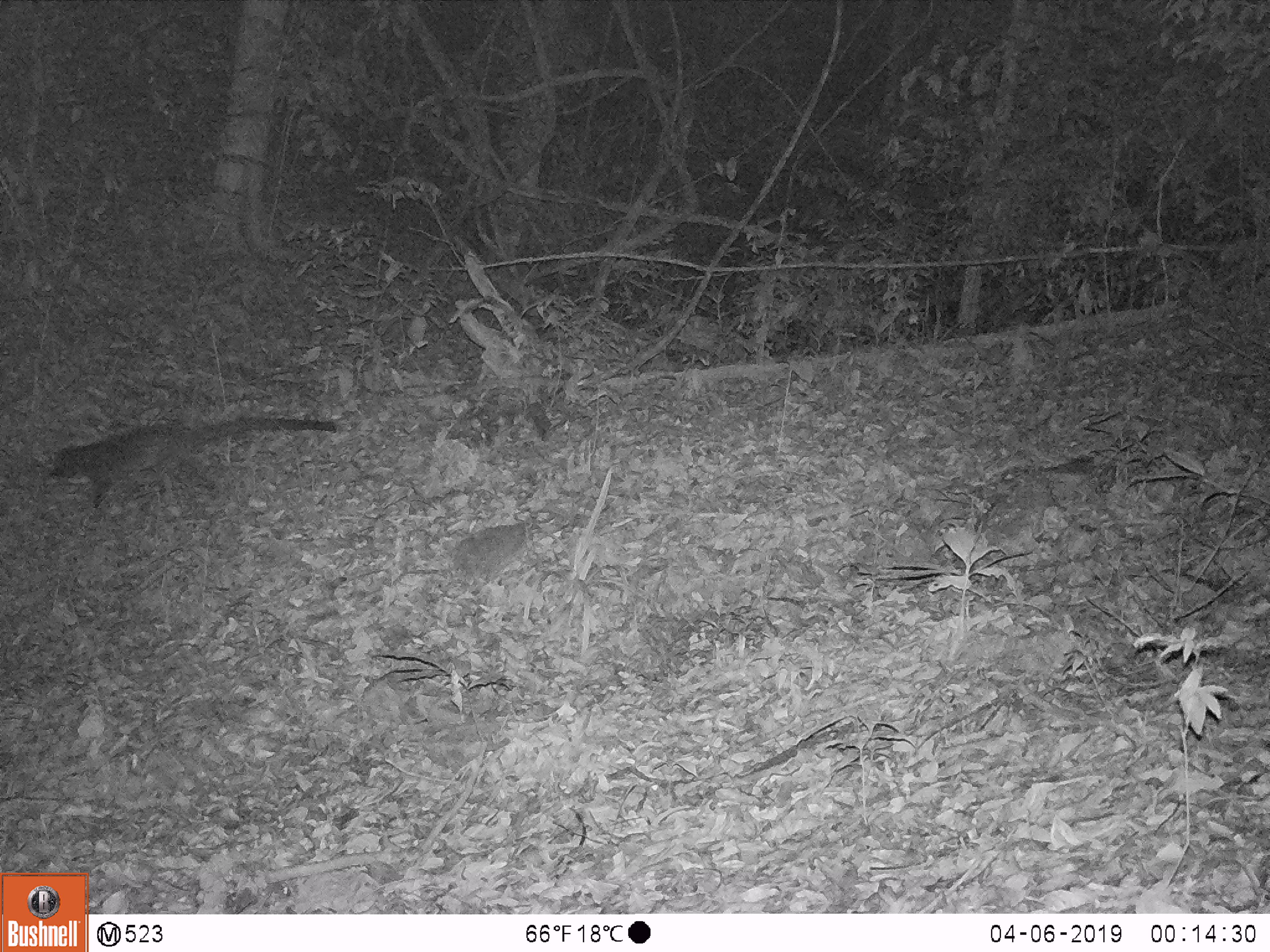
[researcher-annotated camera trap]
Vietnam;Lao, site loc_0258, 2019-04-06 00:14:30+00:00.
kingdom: Animalia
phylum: Chordata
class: Mammalia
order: Carnivora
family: Viverridae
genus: Paguma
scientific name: Paguma larvata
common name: masked palm civet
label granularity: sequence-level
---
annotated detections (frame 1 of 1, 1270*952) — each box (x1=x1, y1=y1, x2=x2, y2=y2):
masked palm civet: (x1=48, y1=416, x2=337, y2=508)